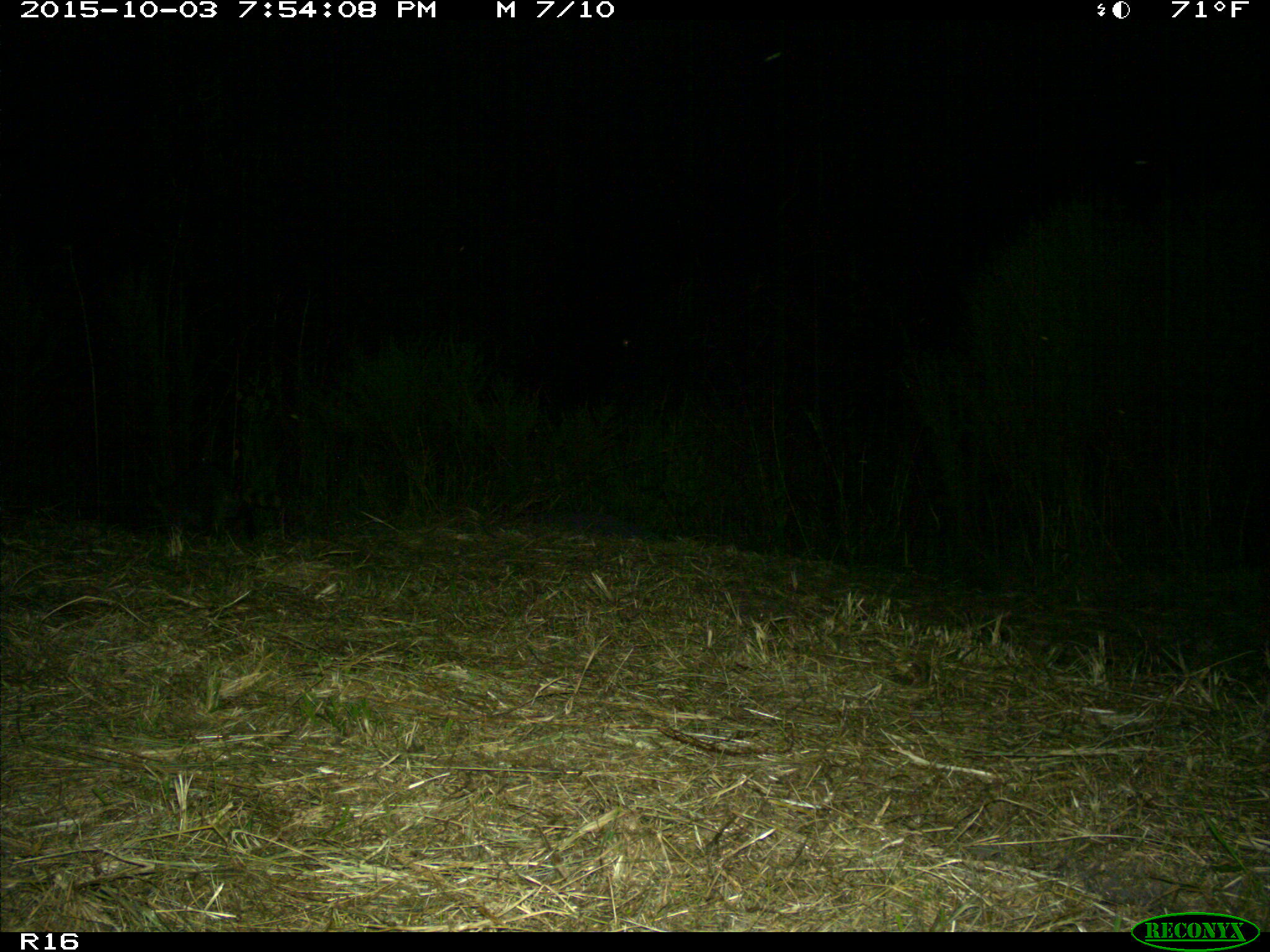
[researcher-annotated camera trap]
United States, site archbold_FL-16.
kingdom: Animalia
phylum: Chordata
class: Mammalia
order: Carnivora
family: Procyonidae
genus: Procyon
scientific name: Procyon lotor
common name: common raccoon